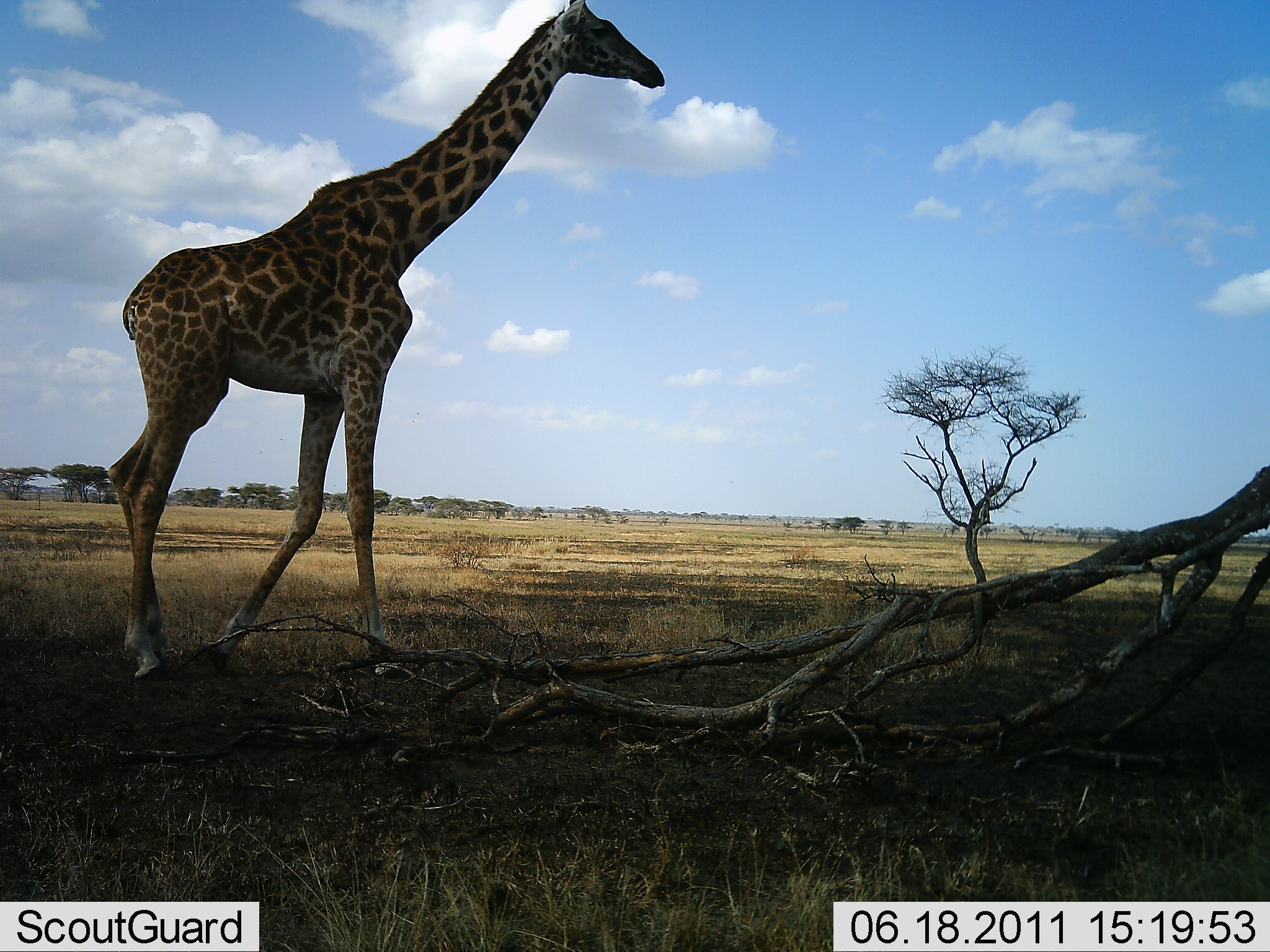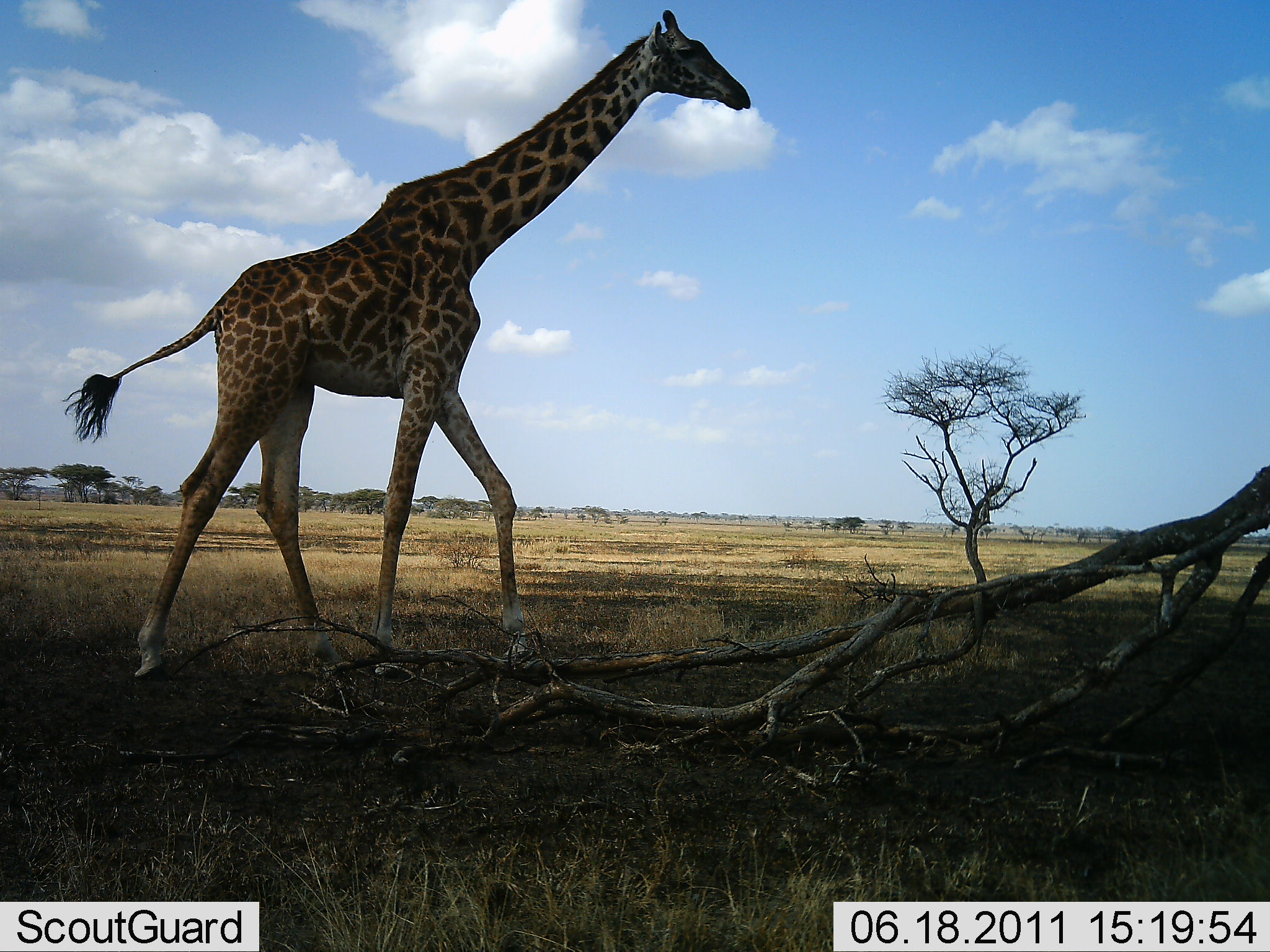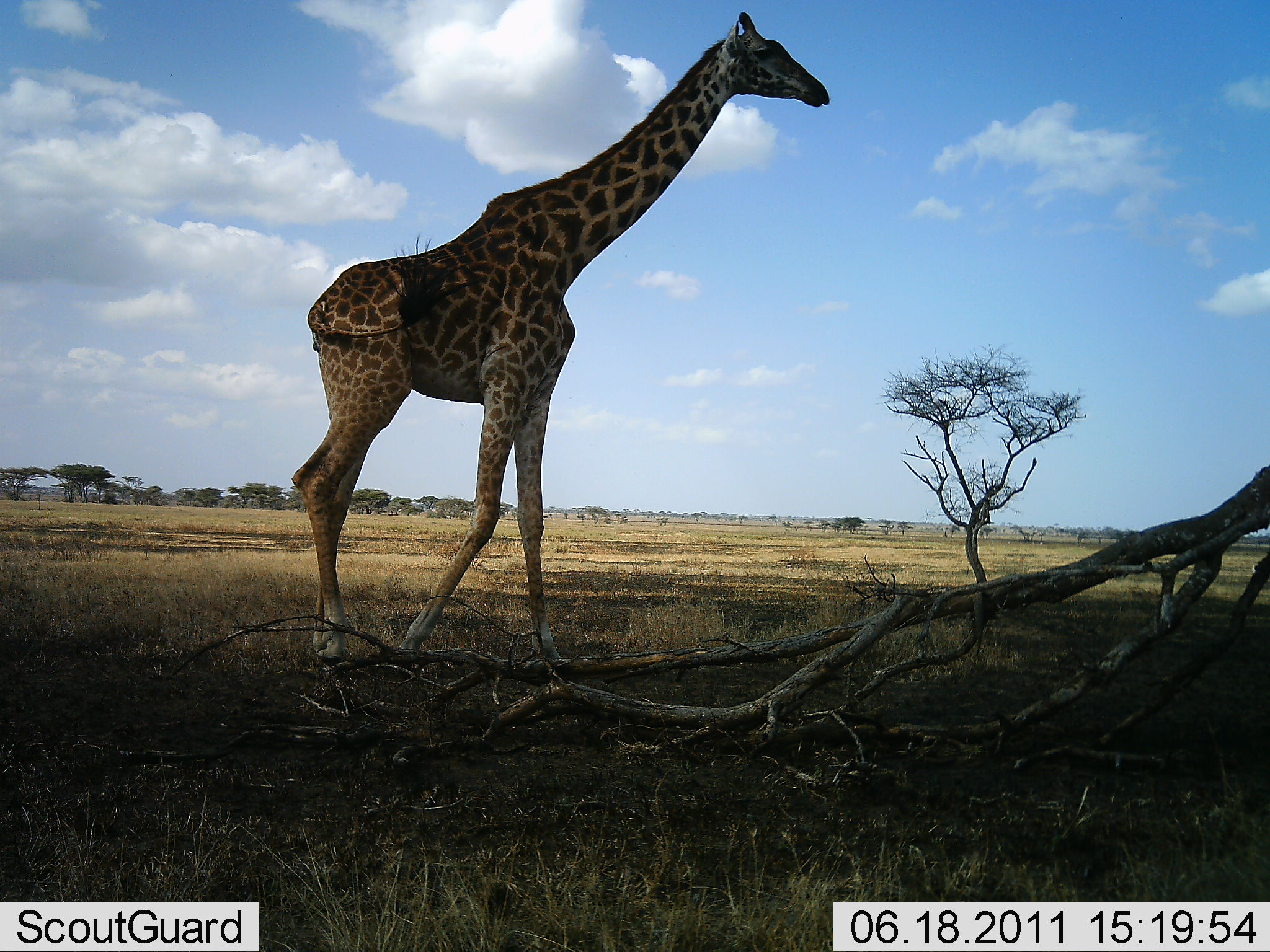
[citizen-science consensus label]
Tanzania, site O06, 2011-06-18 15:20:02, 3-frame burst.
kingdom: Animalia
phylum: Chordata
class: Mammalia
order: Artiodactyla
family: Giraffidae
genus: Giraffa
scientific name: Giraffa camelopardalis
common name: giraffe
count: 1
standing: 18%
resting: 0%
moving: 100%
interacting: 0%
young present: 0%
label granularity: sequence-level